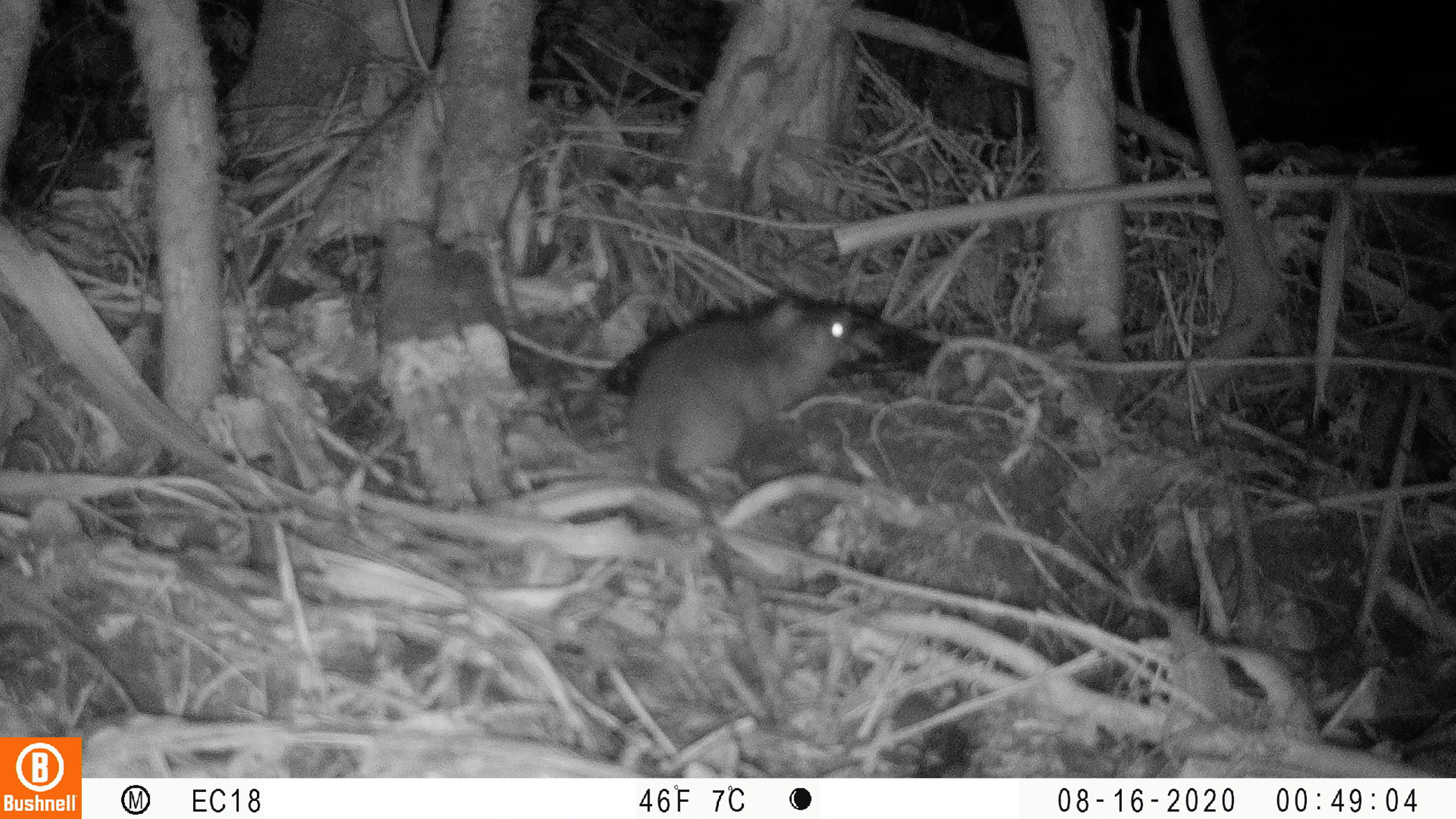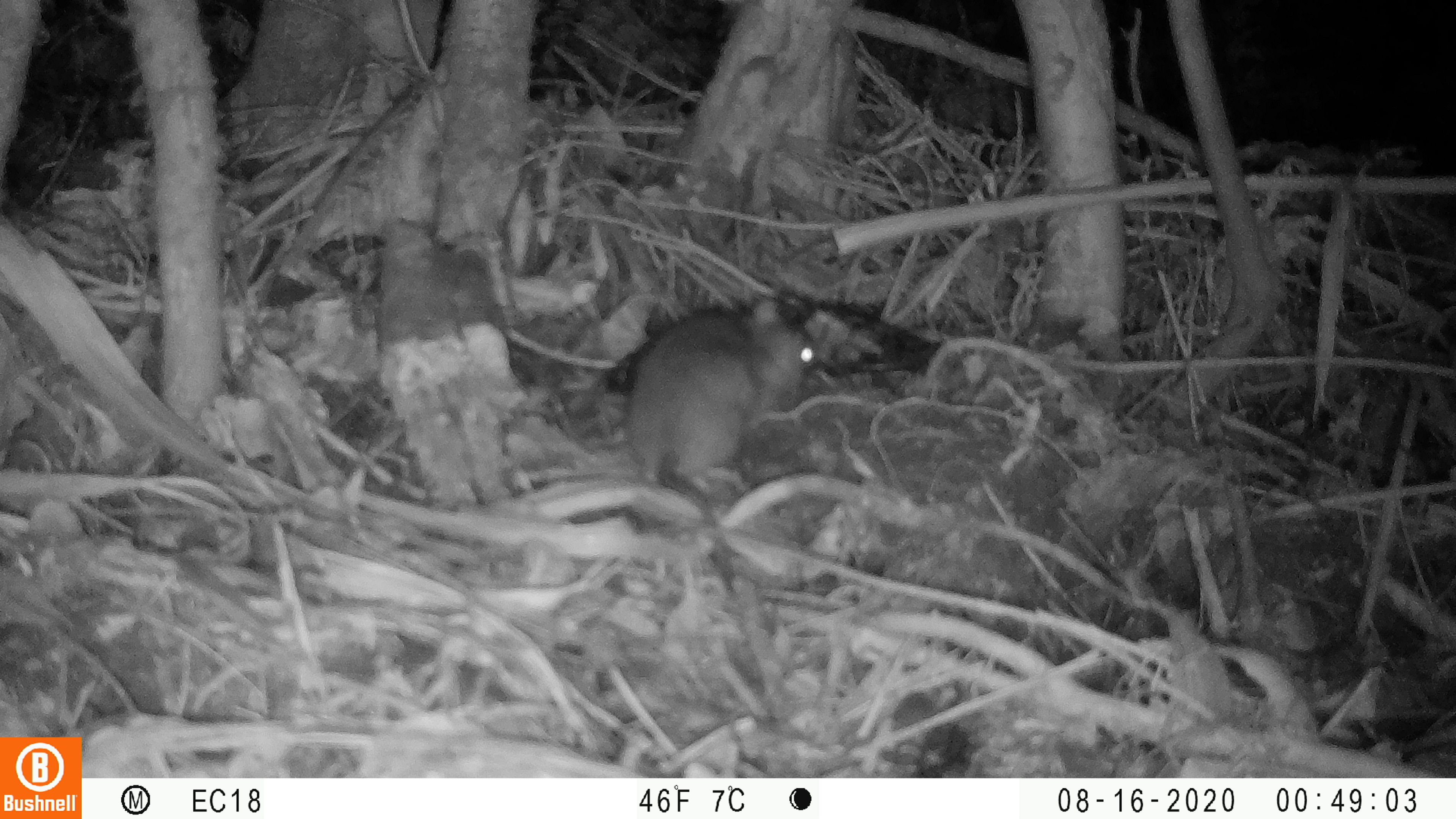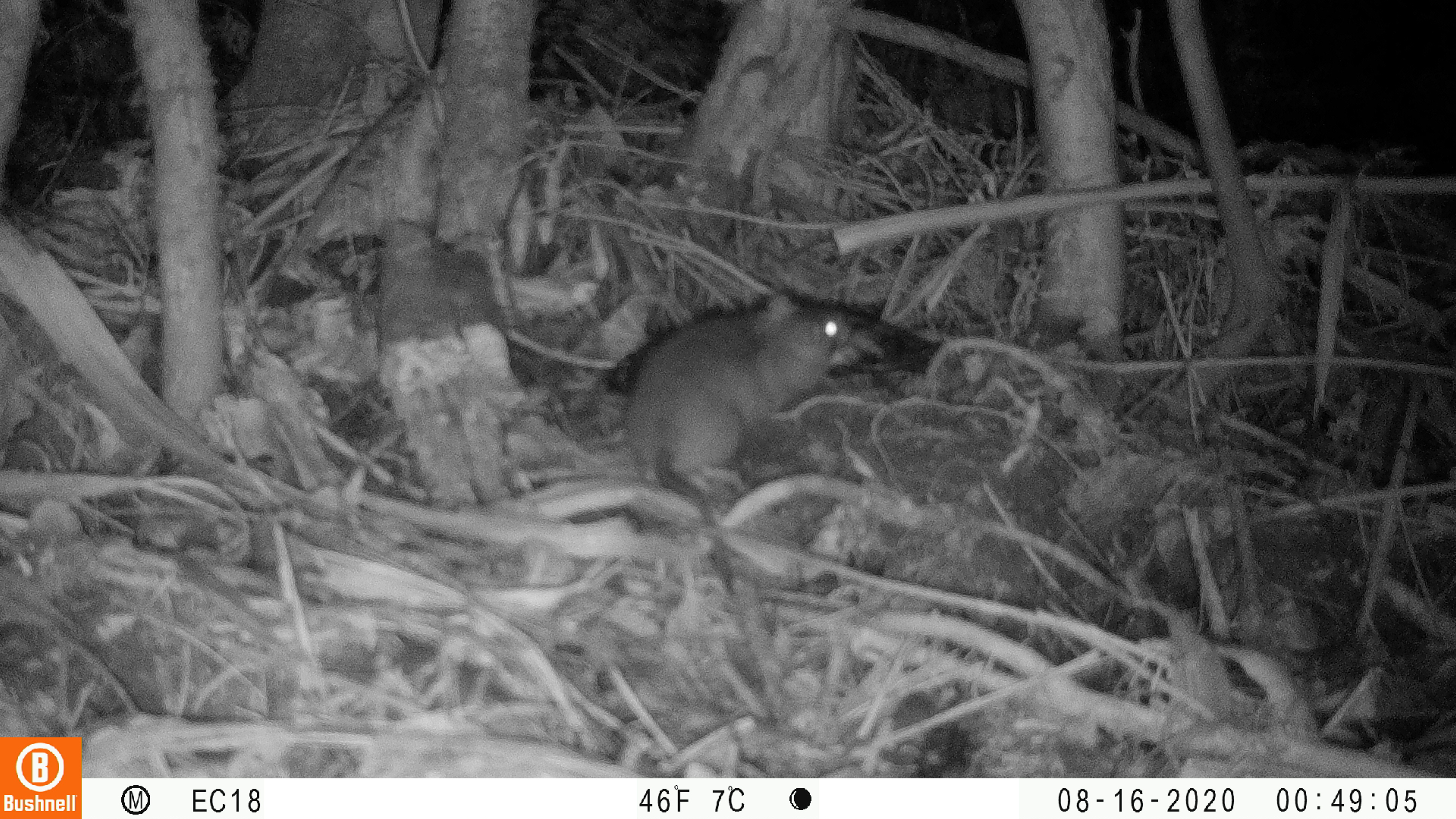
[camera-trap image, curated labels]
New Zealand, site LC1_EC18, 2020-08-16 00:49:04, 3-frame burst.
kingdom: Animalia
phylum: Chordata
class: Mammalia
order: Rodentia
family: Muridae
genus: Rattus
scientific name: Rattus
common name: rat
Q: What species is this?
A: Rat (Rattus).